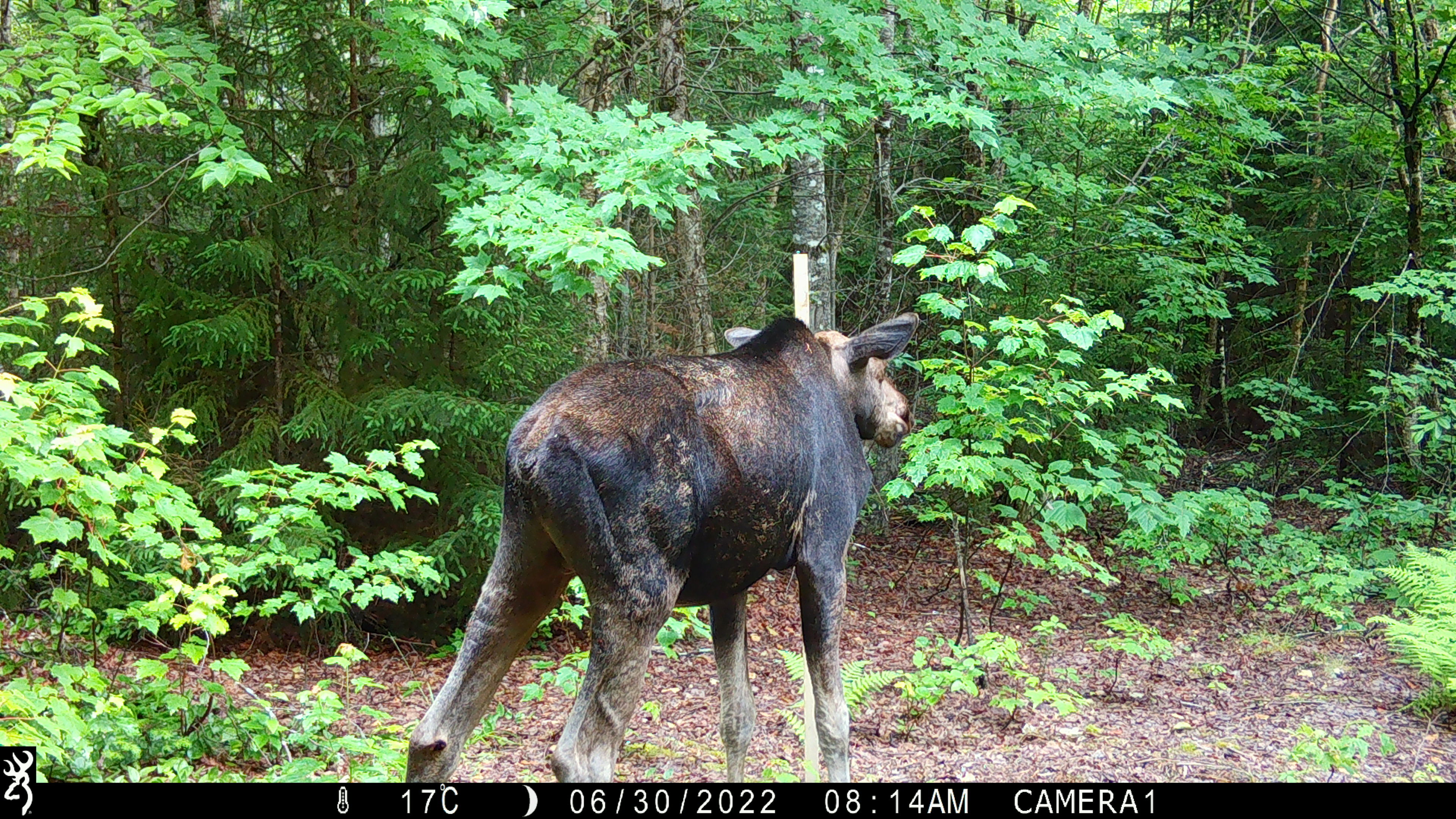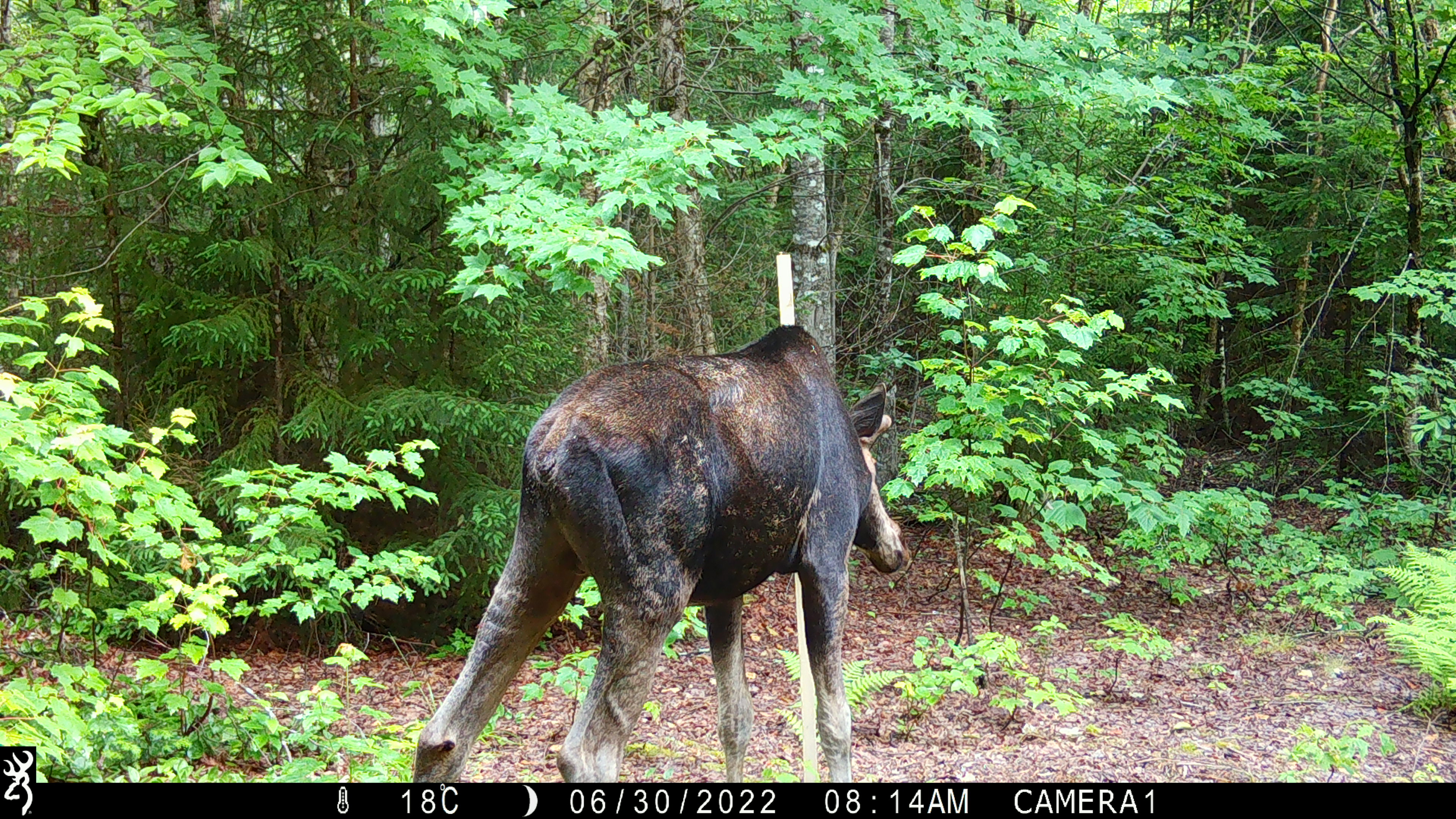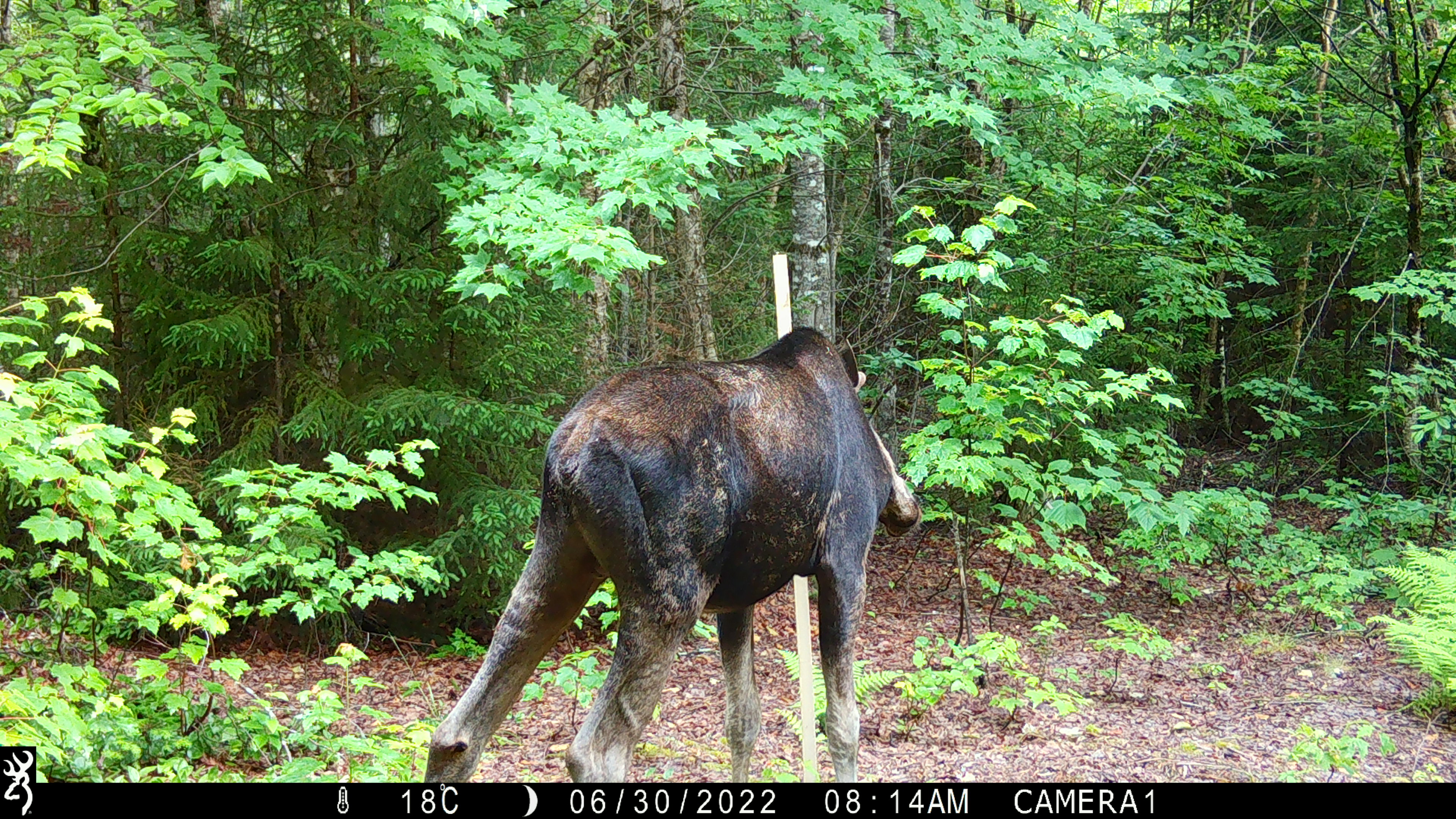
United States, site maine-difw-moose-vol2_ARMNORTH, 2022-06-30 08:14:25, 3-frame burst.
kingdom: Animalia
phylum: Chordata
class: Mammalia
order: Artiodactyla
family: Cervidae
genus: Alces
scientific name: Alces alces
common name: moose